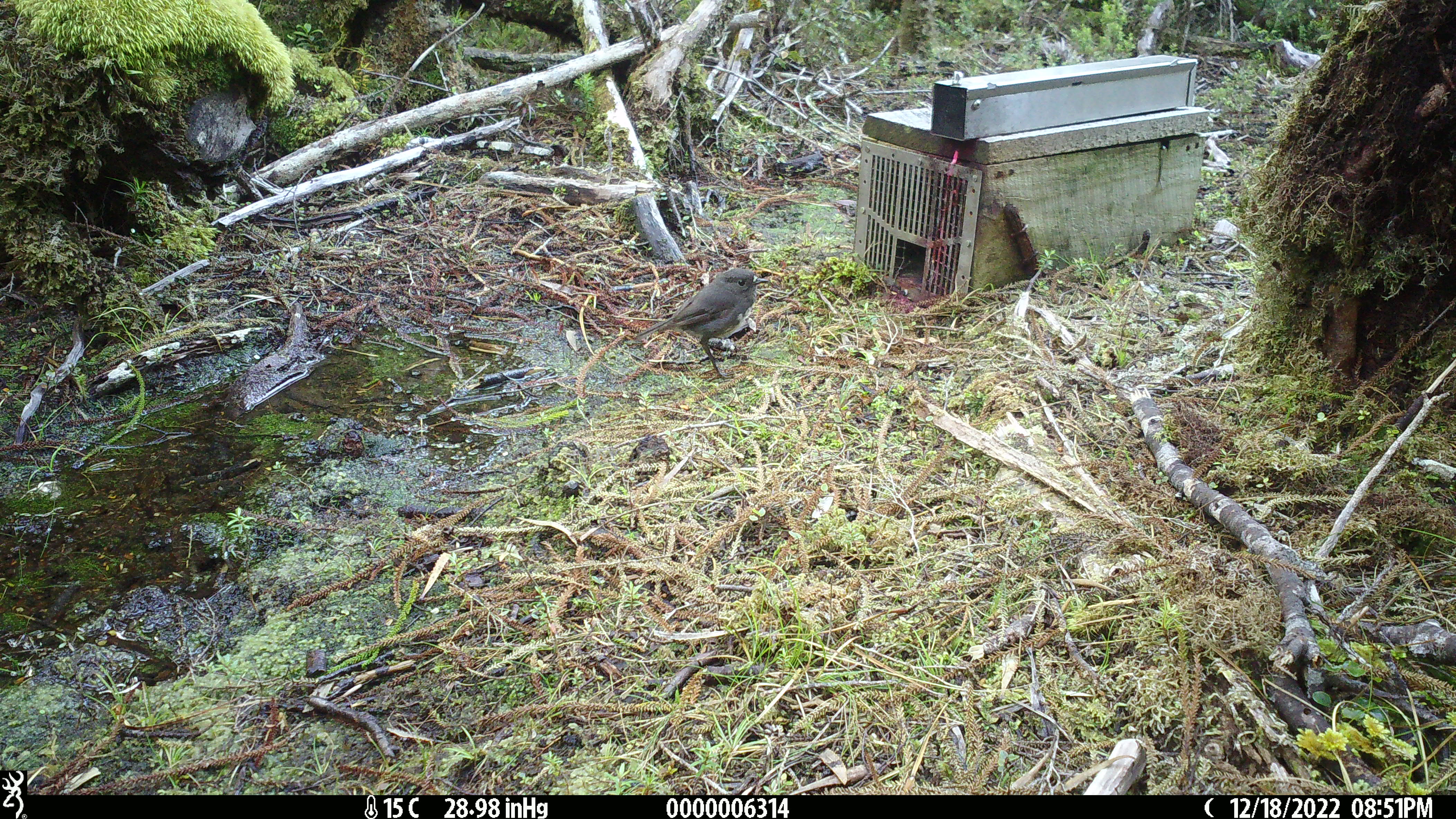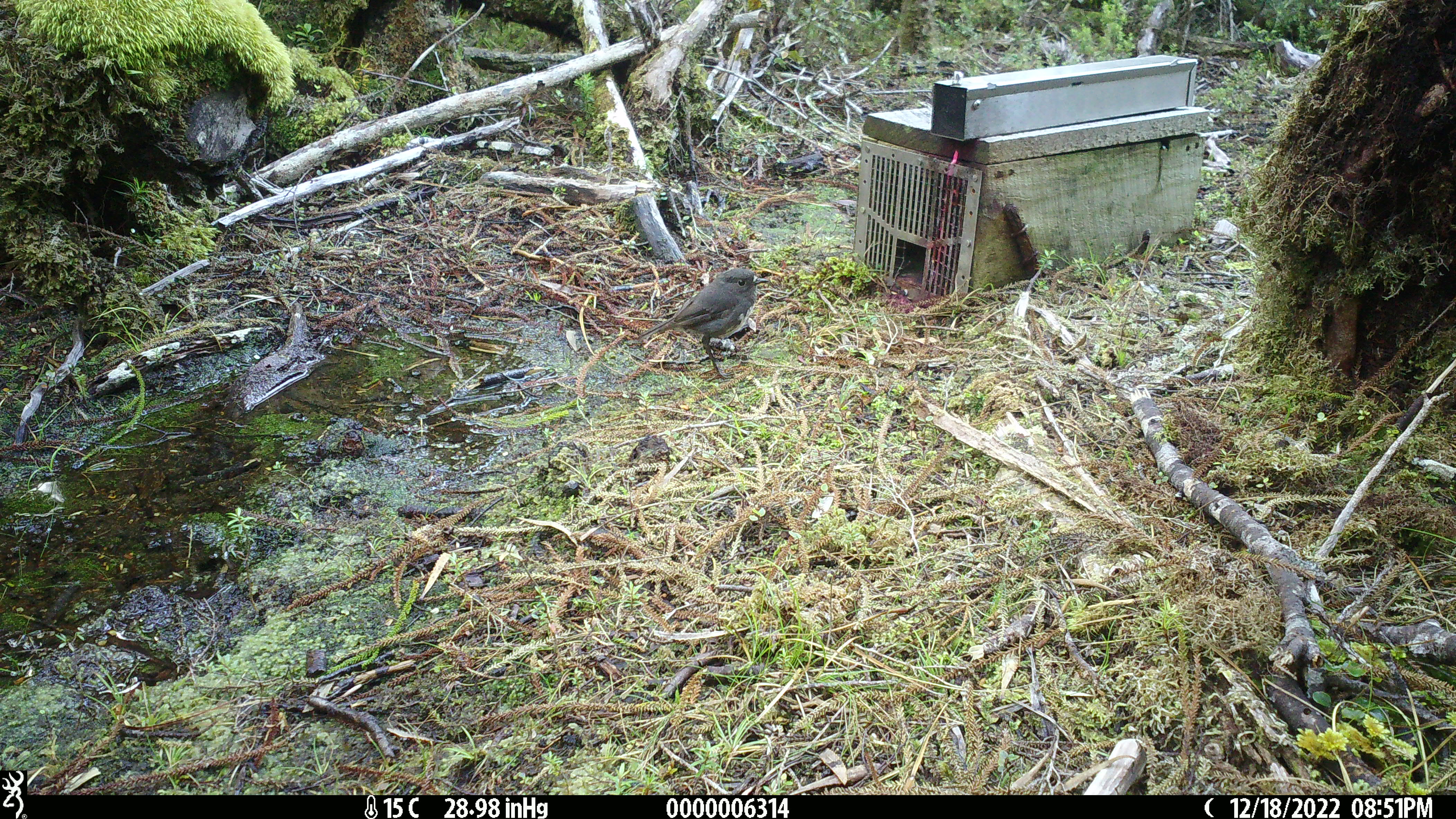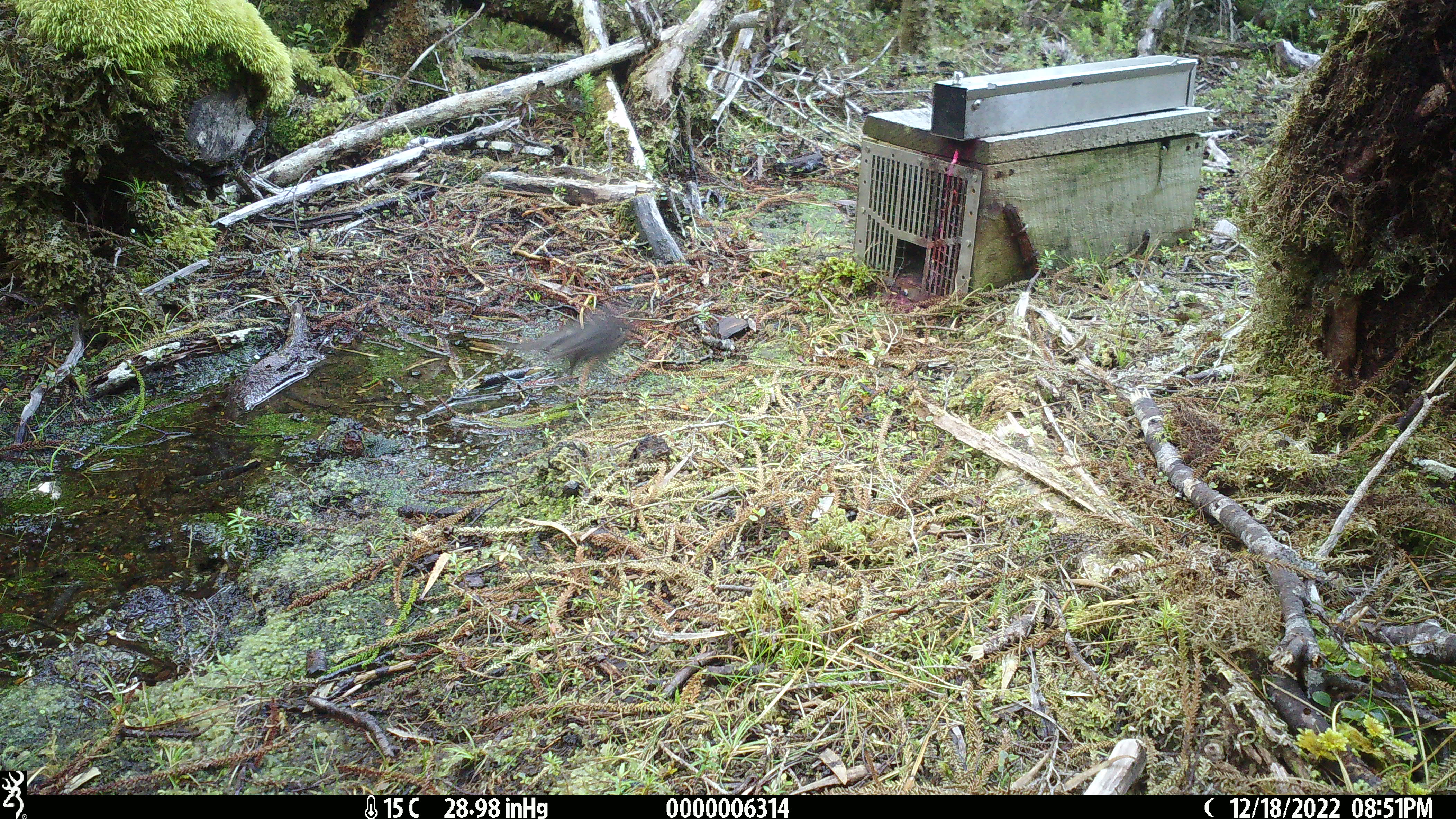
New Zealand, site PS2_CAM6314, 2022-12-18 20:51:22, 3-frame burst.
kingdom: Animalia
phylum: Chordata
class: Aves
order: Passeriformes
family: Petroicidae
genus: Petroica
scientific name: Petroica australis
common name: new zealand robin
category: robin